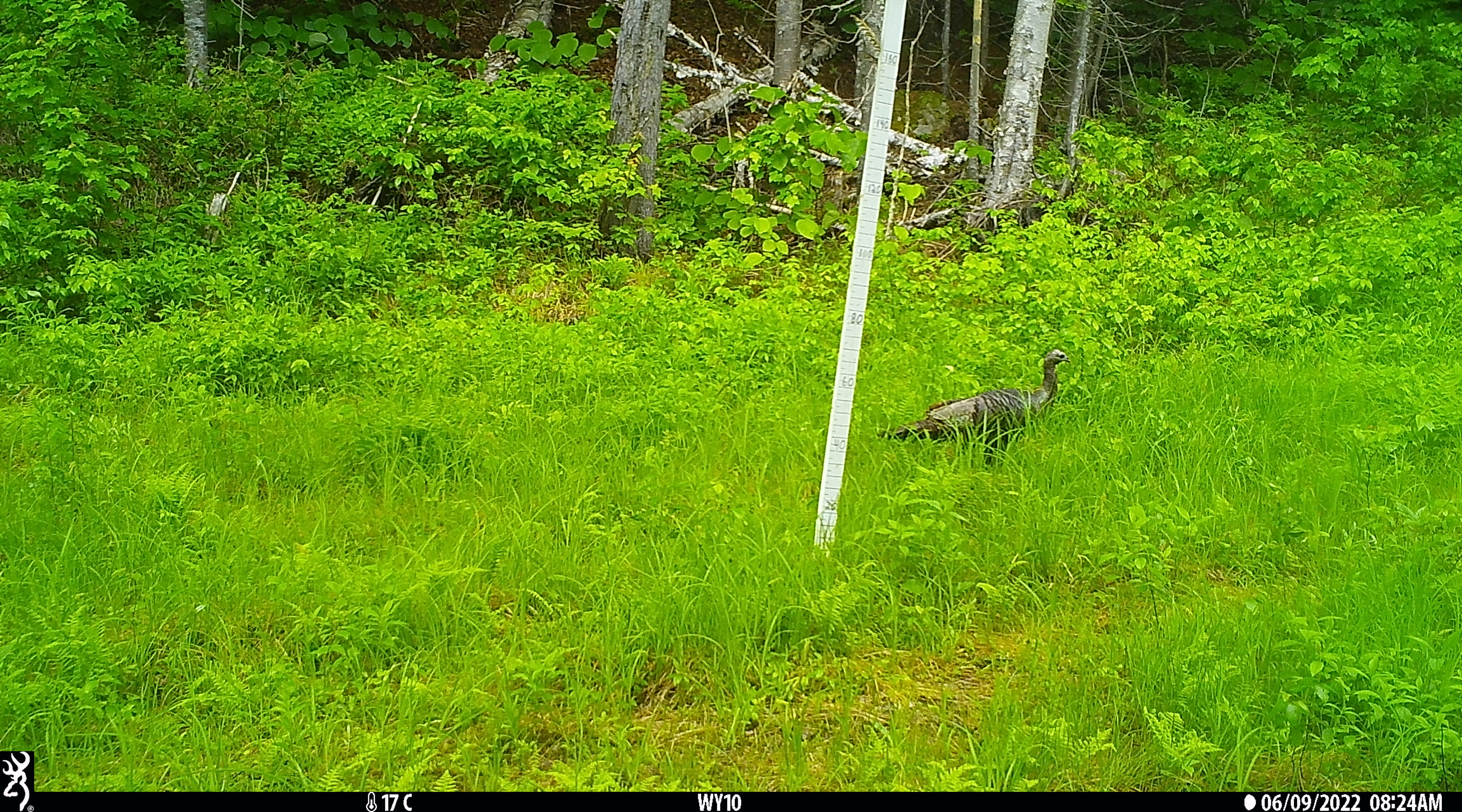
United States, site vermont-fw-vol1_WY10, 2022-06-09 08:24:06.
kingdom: Animalia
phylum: Chordata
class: Aves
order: Galliformes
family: Phasianidae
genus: Meleagris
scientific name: Meleagris gallopavo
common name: wild turkey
Wild turkey (Meleagris gallopavo).